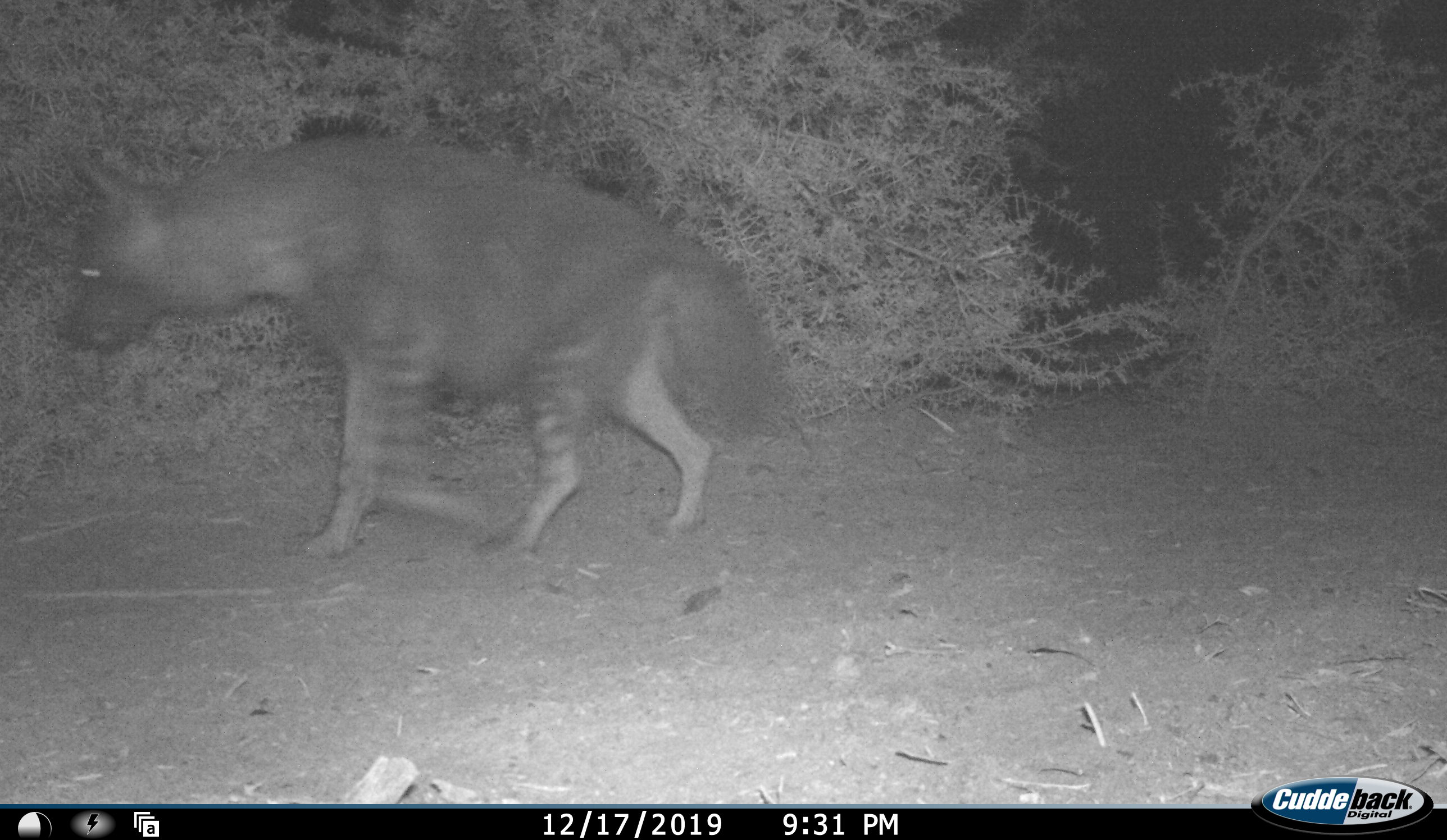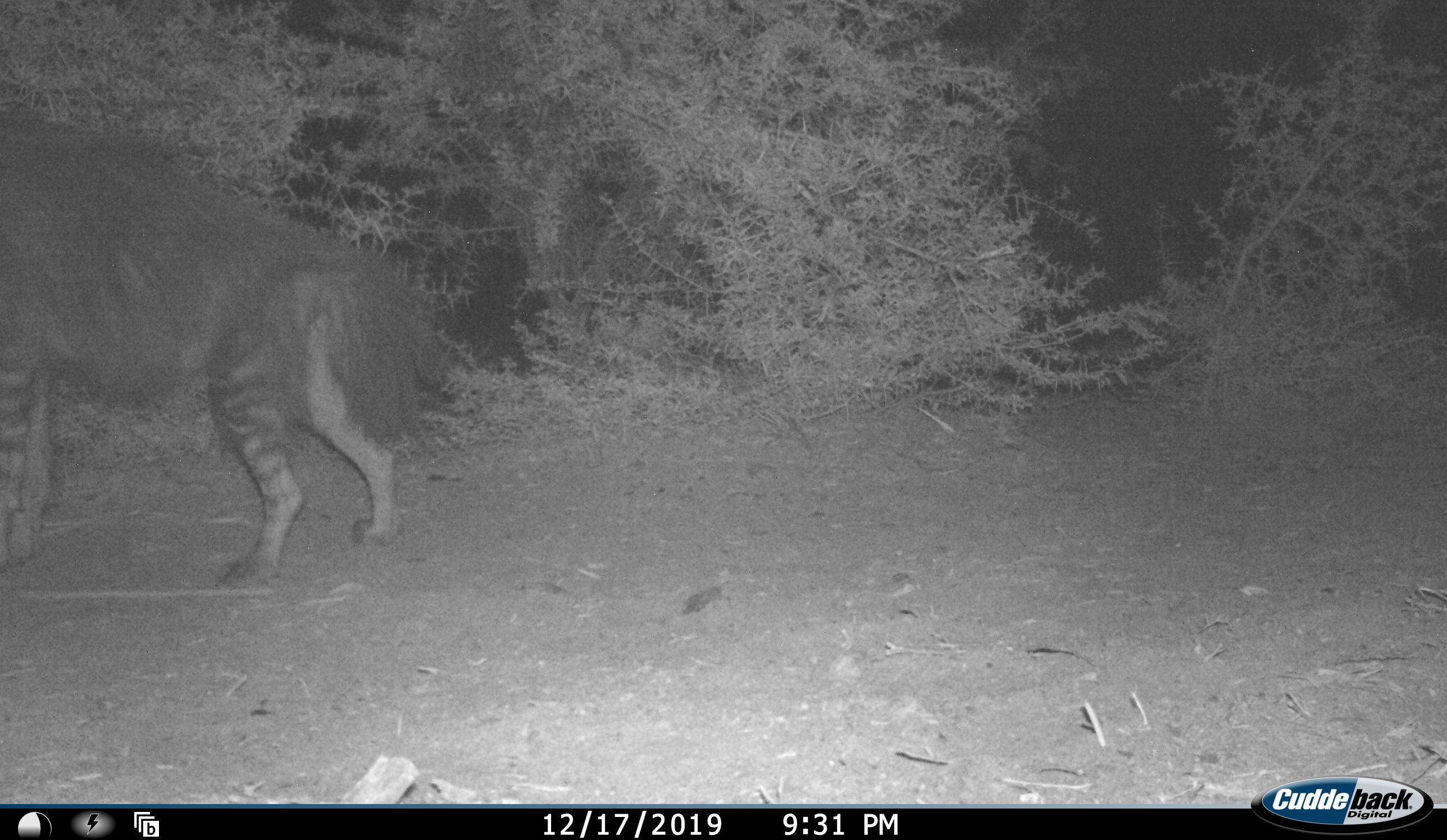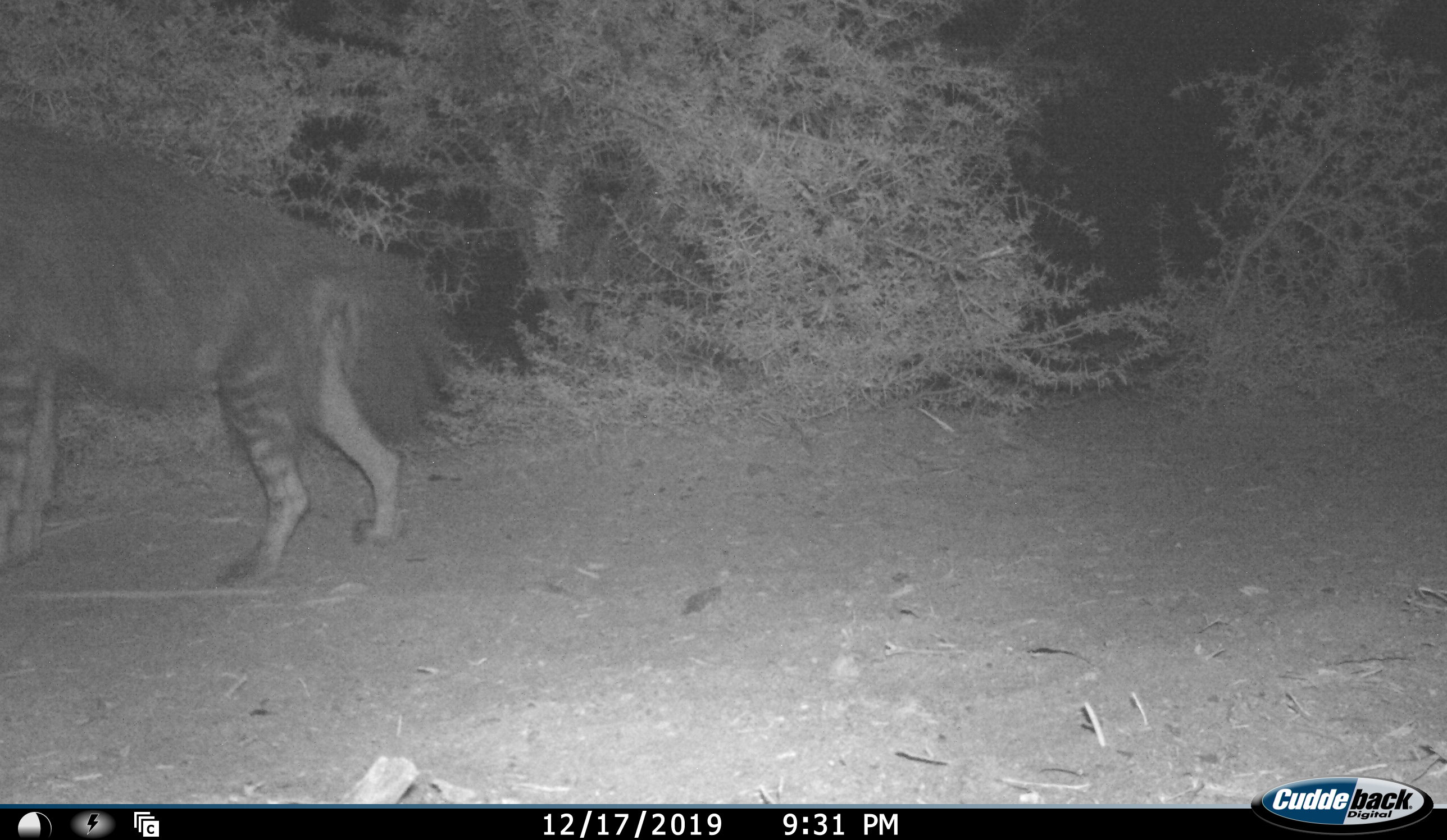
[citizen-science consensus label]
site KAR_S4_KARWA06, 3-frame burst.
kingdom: Animalia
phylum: Chordata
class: Mammalia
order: Carnivora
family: Hyaenidae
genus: Parahyaena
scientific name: Parahyaena brunnea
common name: brown hyena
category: hyenabrown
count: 1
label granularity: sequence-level